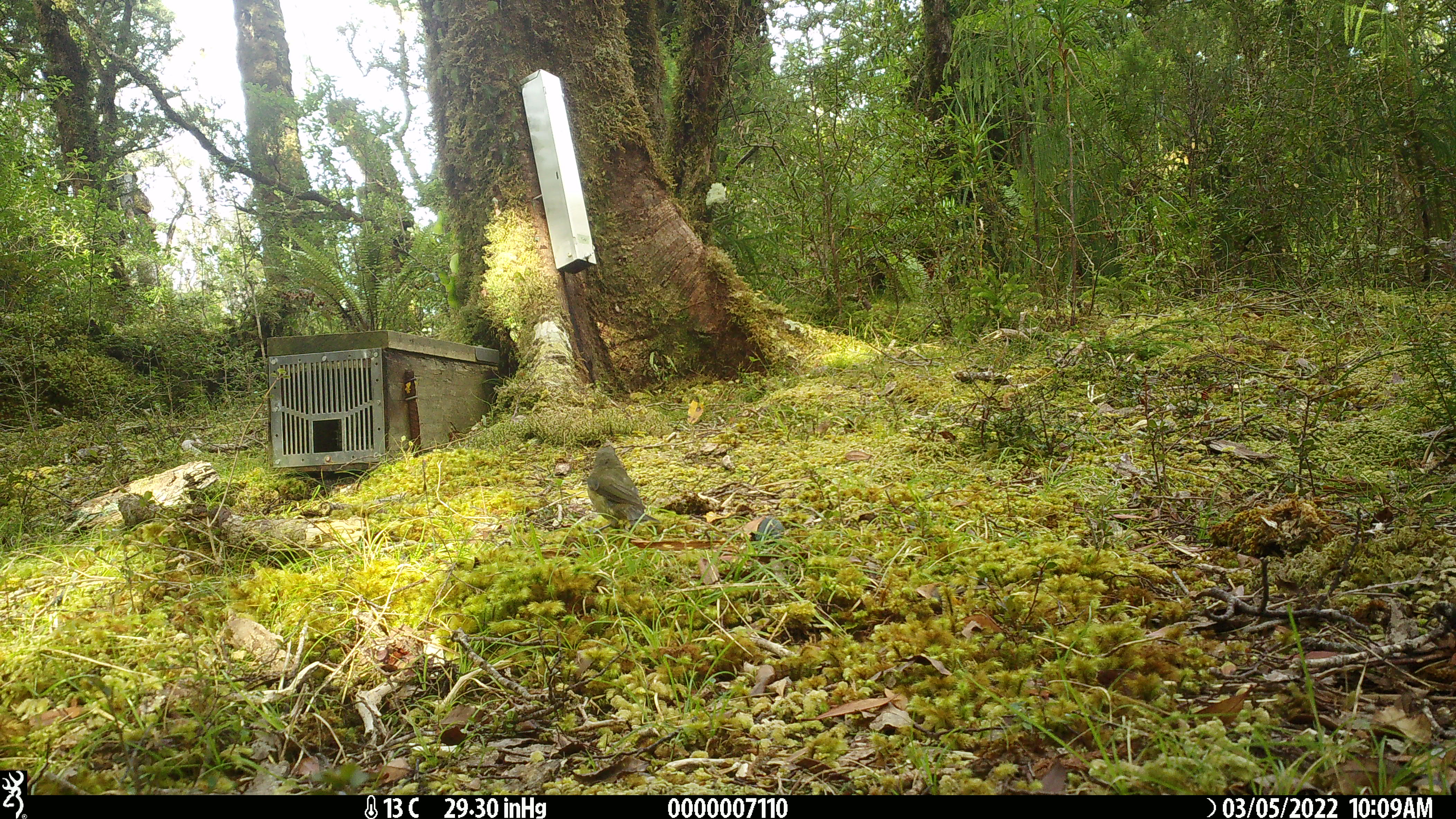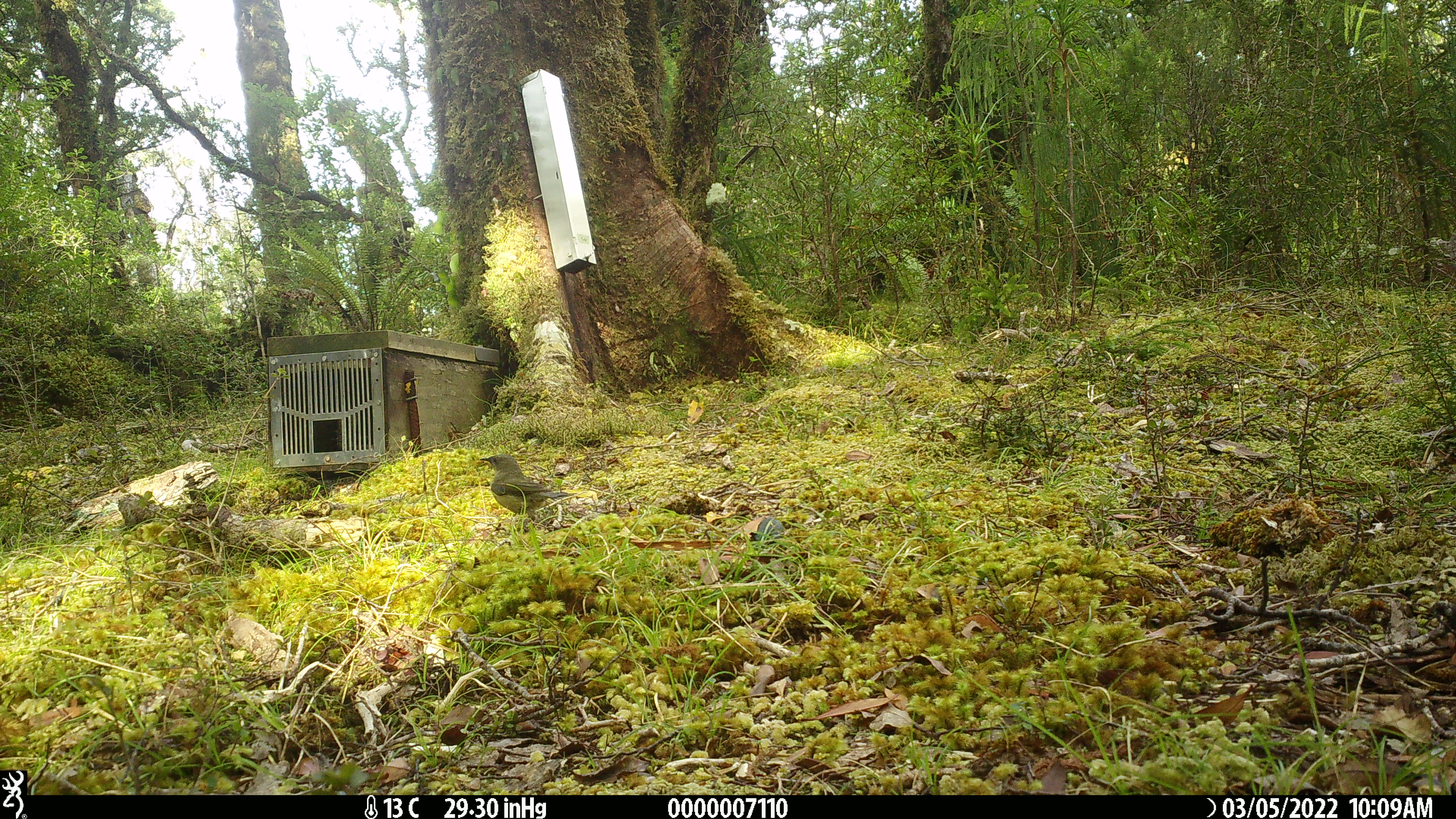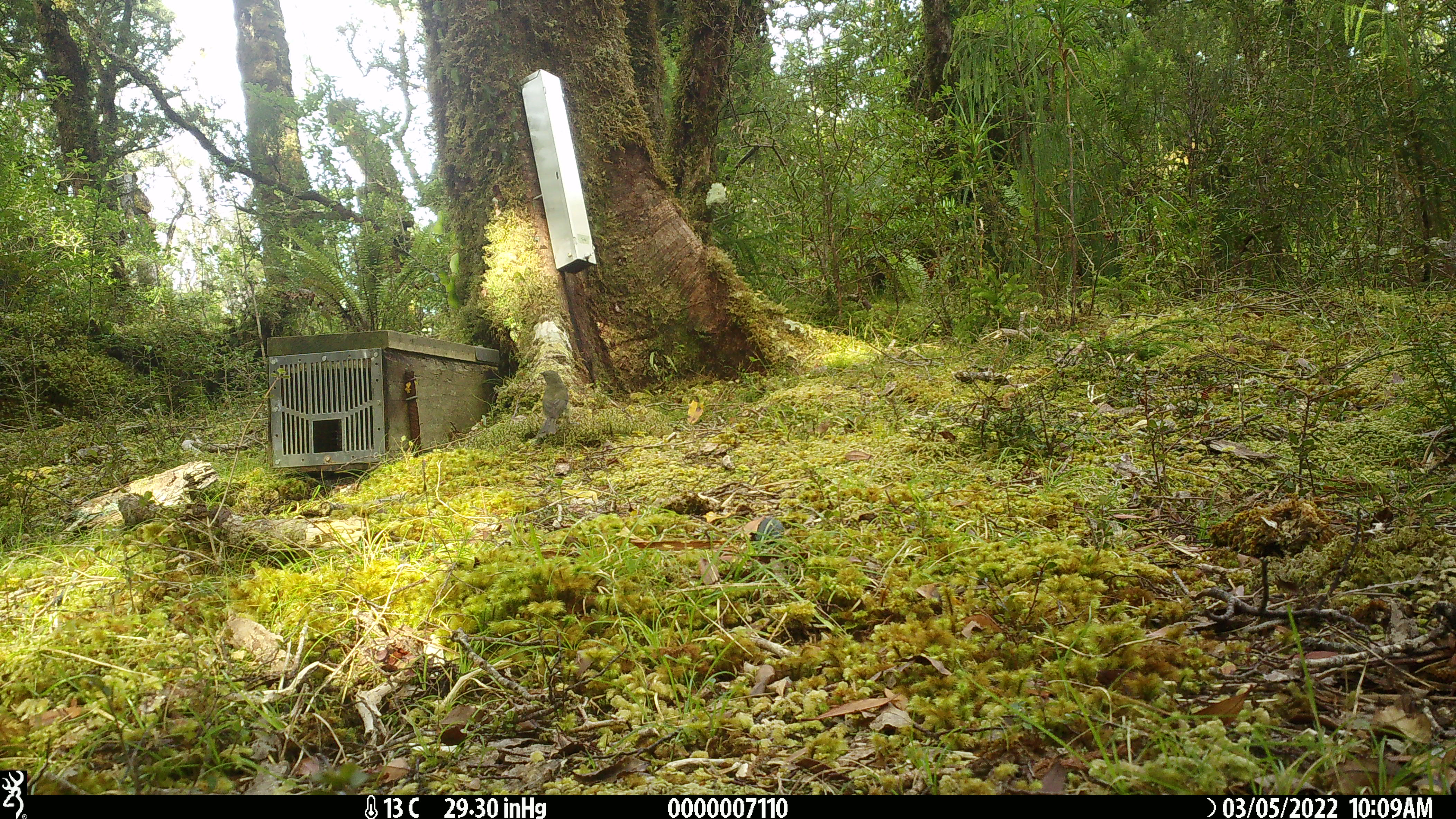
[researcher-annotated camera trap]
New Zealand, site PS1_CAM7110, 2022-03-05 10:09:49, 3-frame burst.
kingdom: Animalia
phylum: Chordata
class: Aves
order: Passeriformes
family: Meliphagidae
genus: Anthornis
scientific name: Anthornis melanura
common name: new zealand bellbird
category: bellbird